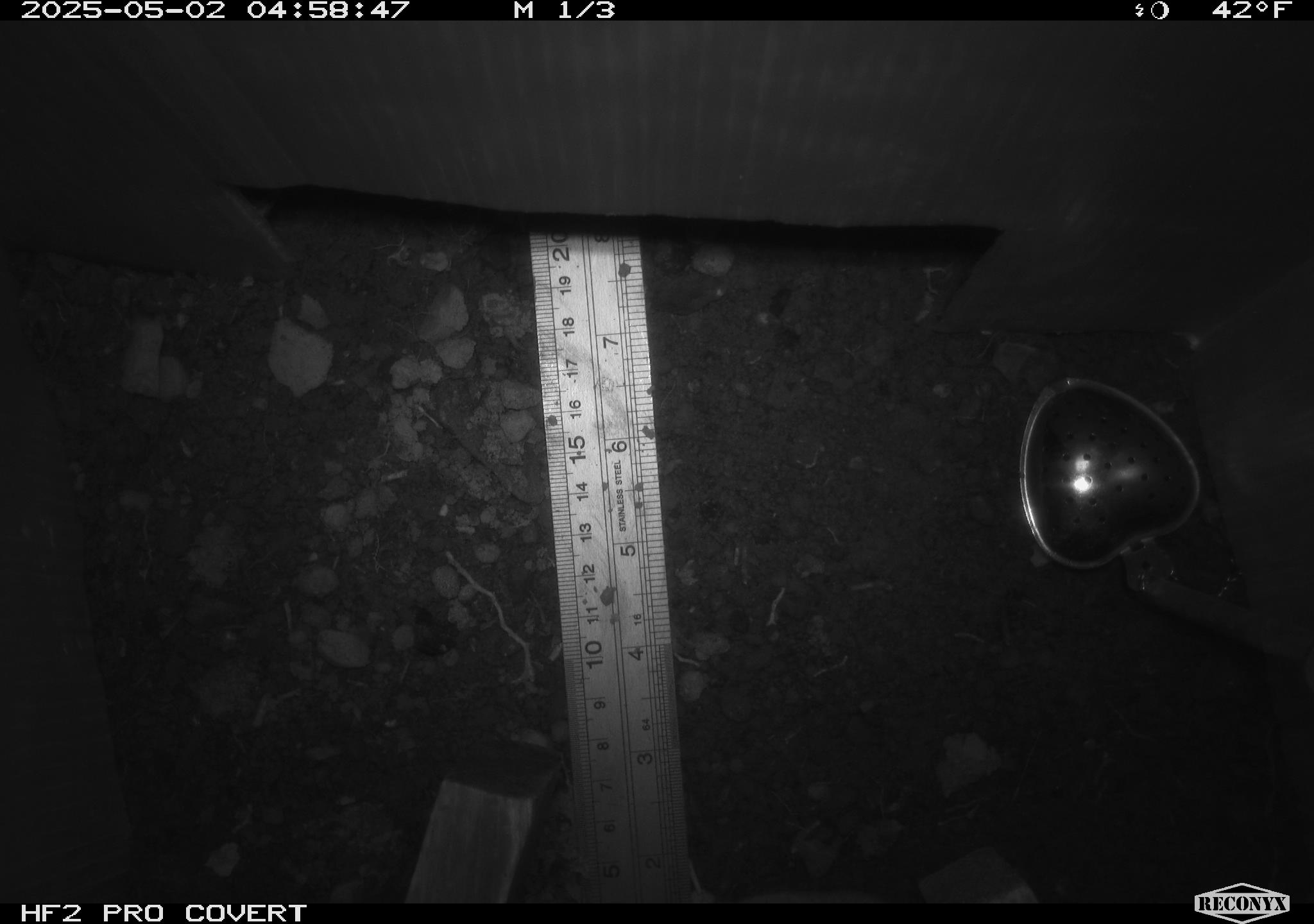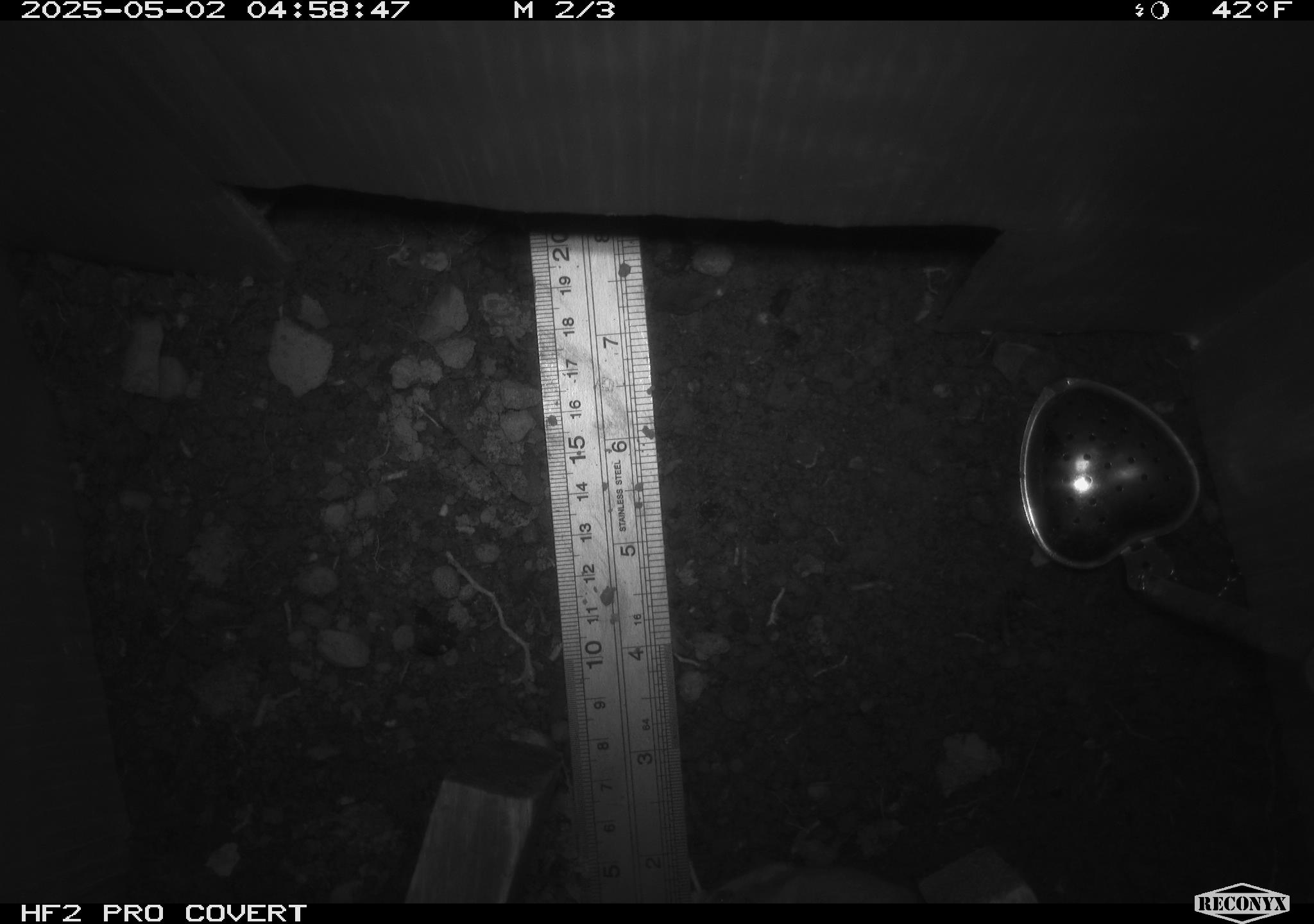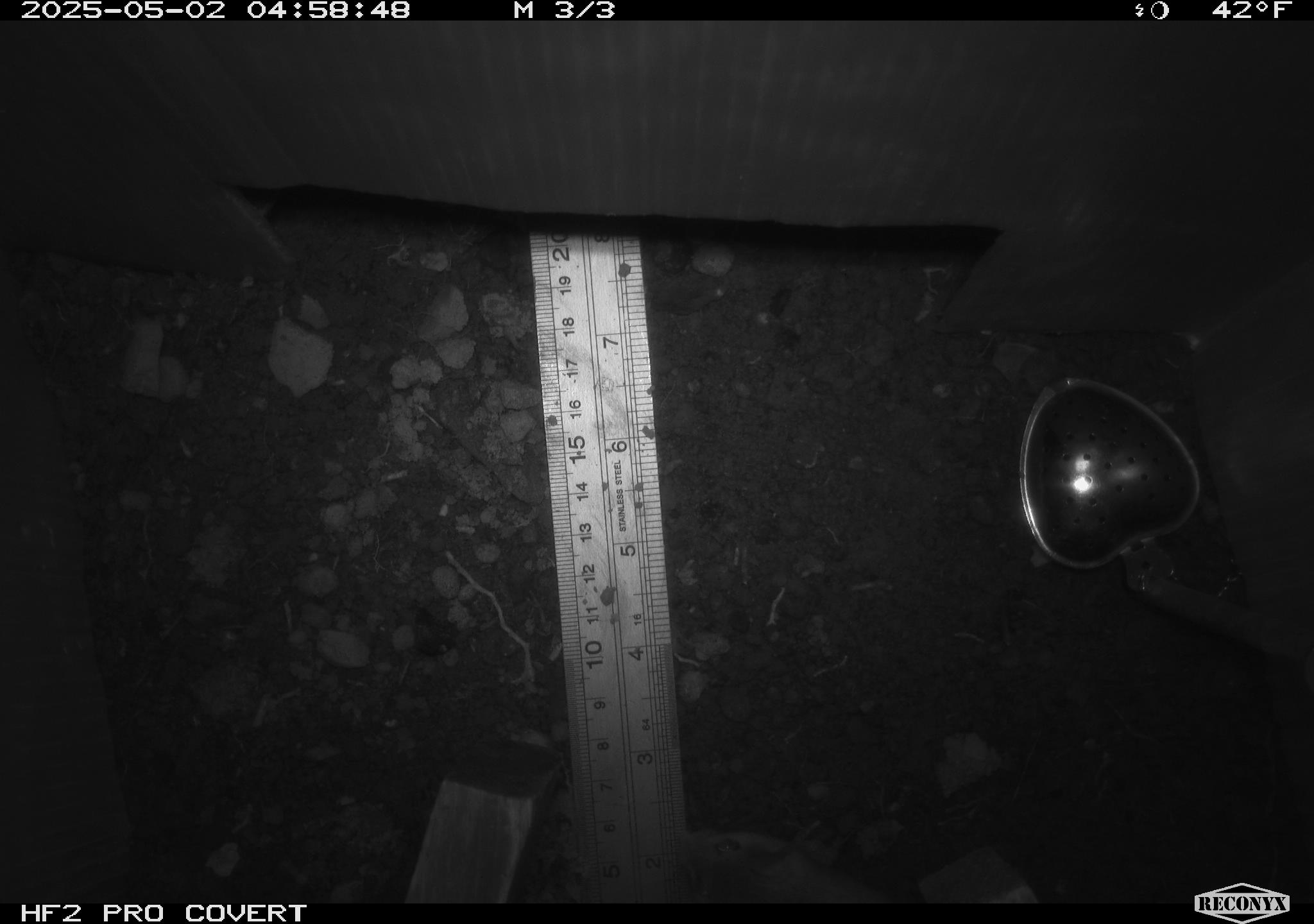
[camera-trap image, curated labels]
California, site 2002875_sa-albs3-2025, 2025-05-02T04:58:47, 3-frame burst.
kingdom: Animalia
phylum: Chordata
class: Mammalia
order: Rodentia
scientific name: Rodentia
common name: mouse species